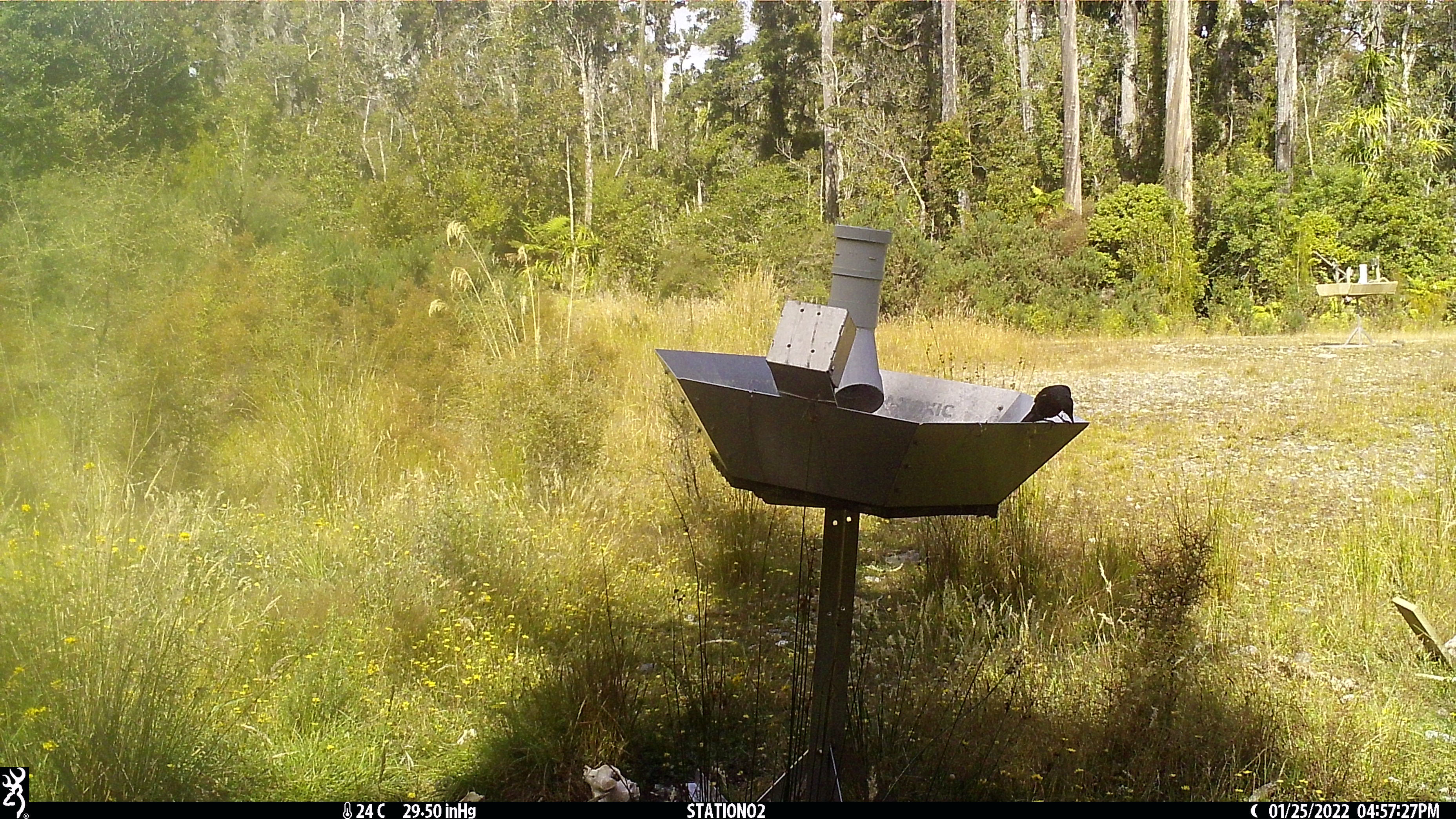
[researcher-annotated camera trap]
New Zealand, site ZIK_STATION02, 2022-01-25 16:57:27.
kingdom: Animalia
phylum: Chordata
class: Aves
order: Passeriformes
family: Meliphagidae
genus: Prosthemadera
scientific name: Prosthemadera novaeseelandiae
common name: tui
Tui (Prosthemadera novaeseelandiae).